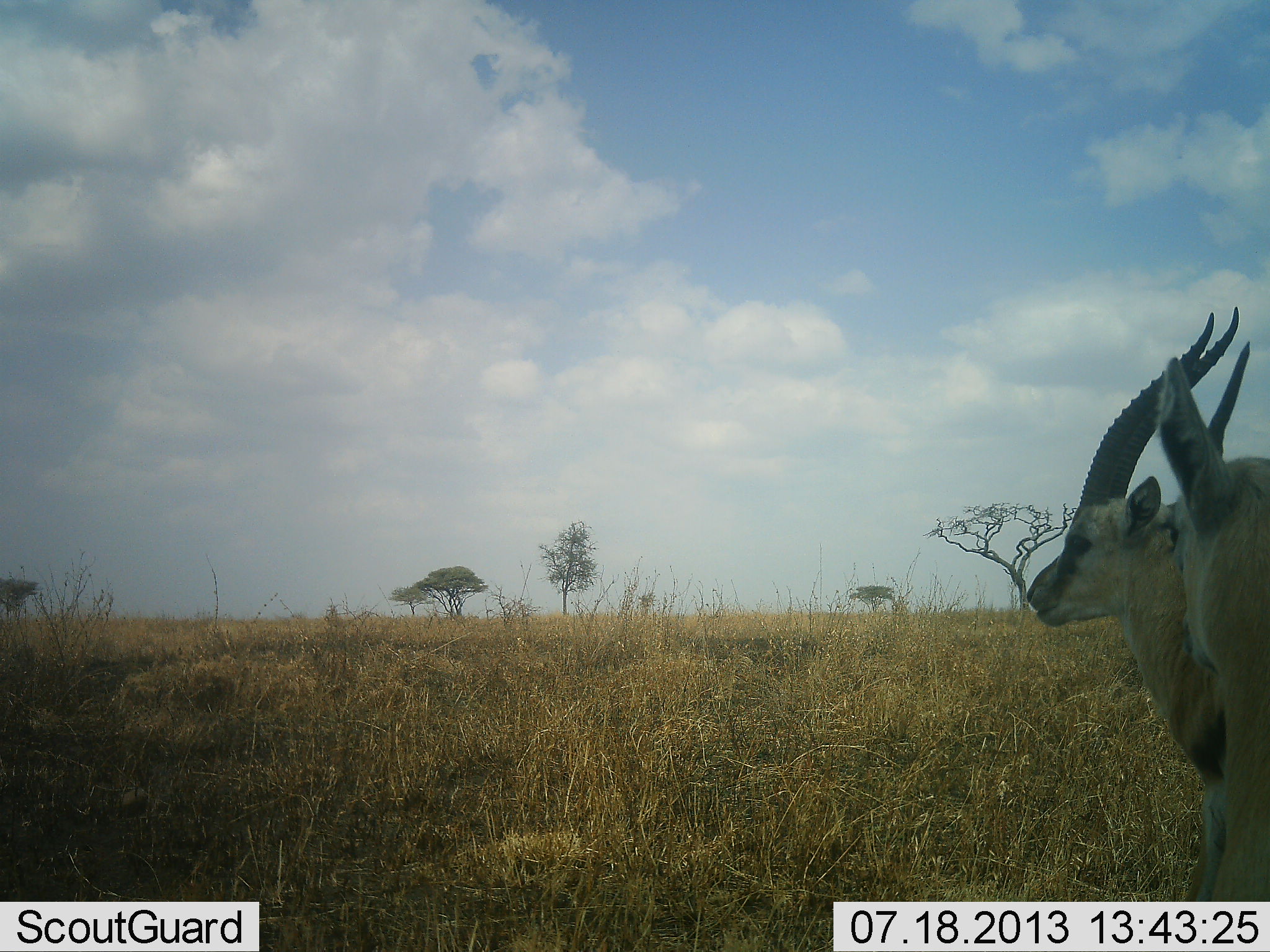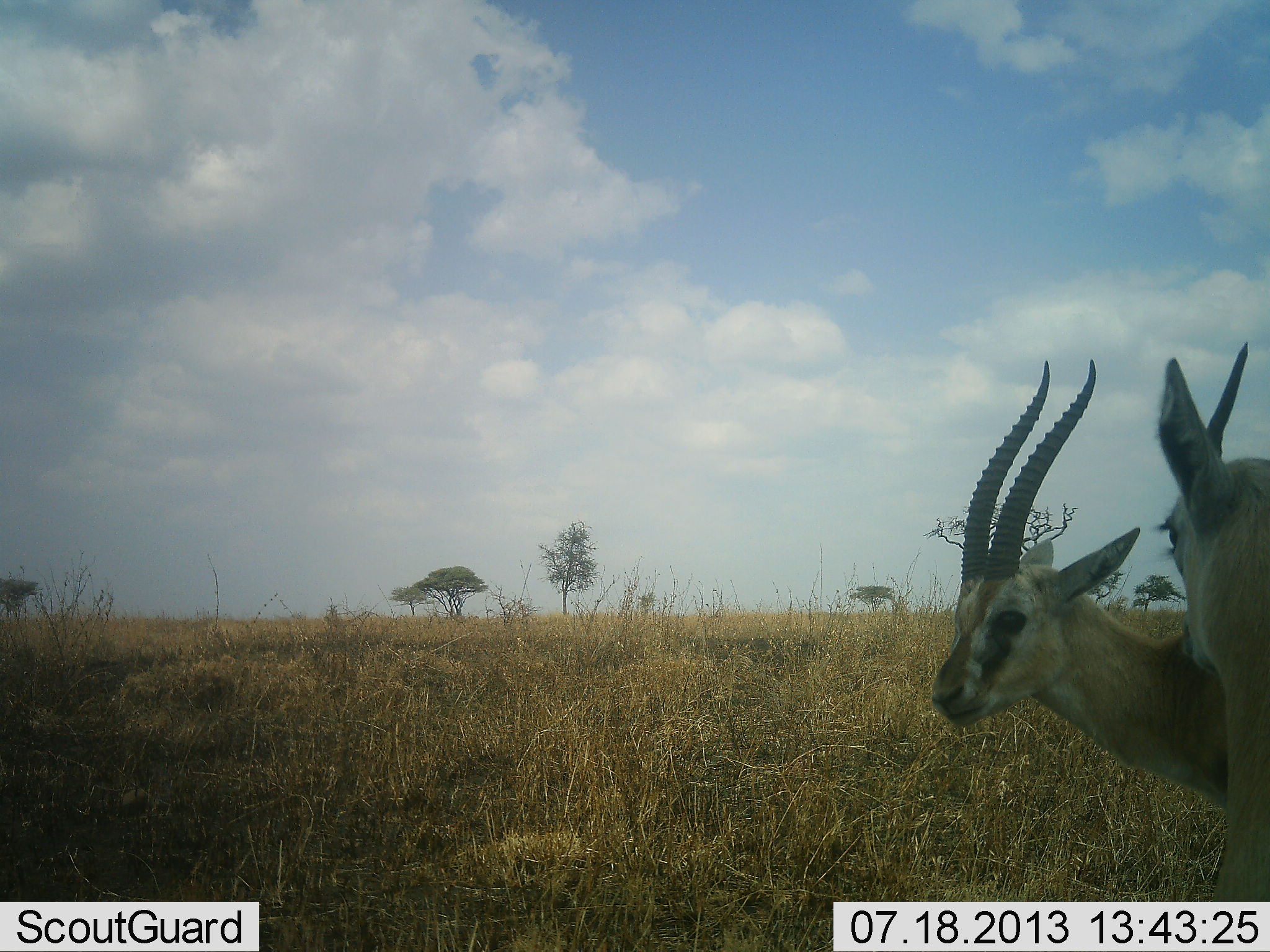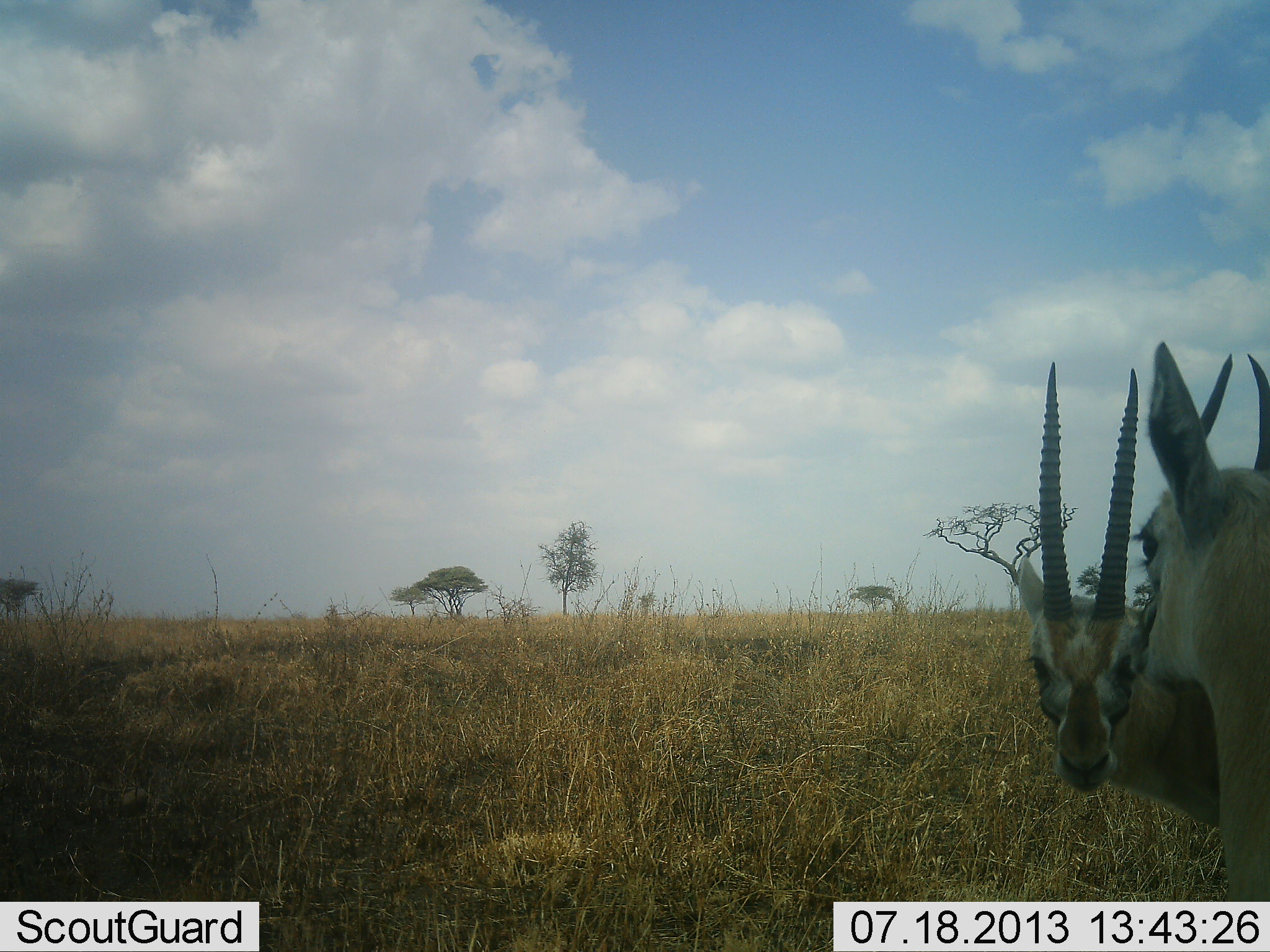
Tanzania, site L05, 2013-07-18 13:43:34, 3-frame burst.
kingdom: Animalia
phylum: Chordata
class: Mammalia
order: Artiodactyla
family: Bovidae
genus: Eudorcas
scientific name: Eudorcas thomsonii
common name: thomson's gazelle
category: gazellethomsons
Gazellethomsons (thomson's gazelle) (Eudorcas thomsonii), count 2. Behavior (volunteer vote fractions): standing 83%, resting 4%, moving 0%, interacting 33%. Young present (vote fraction): 0%. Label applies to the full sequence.